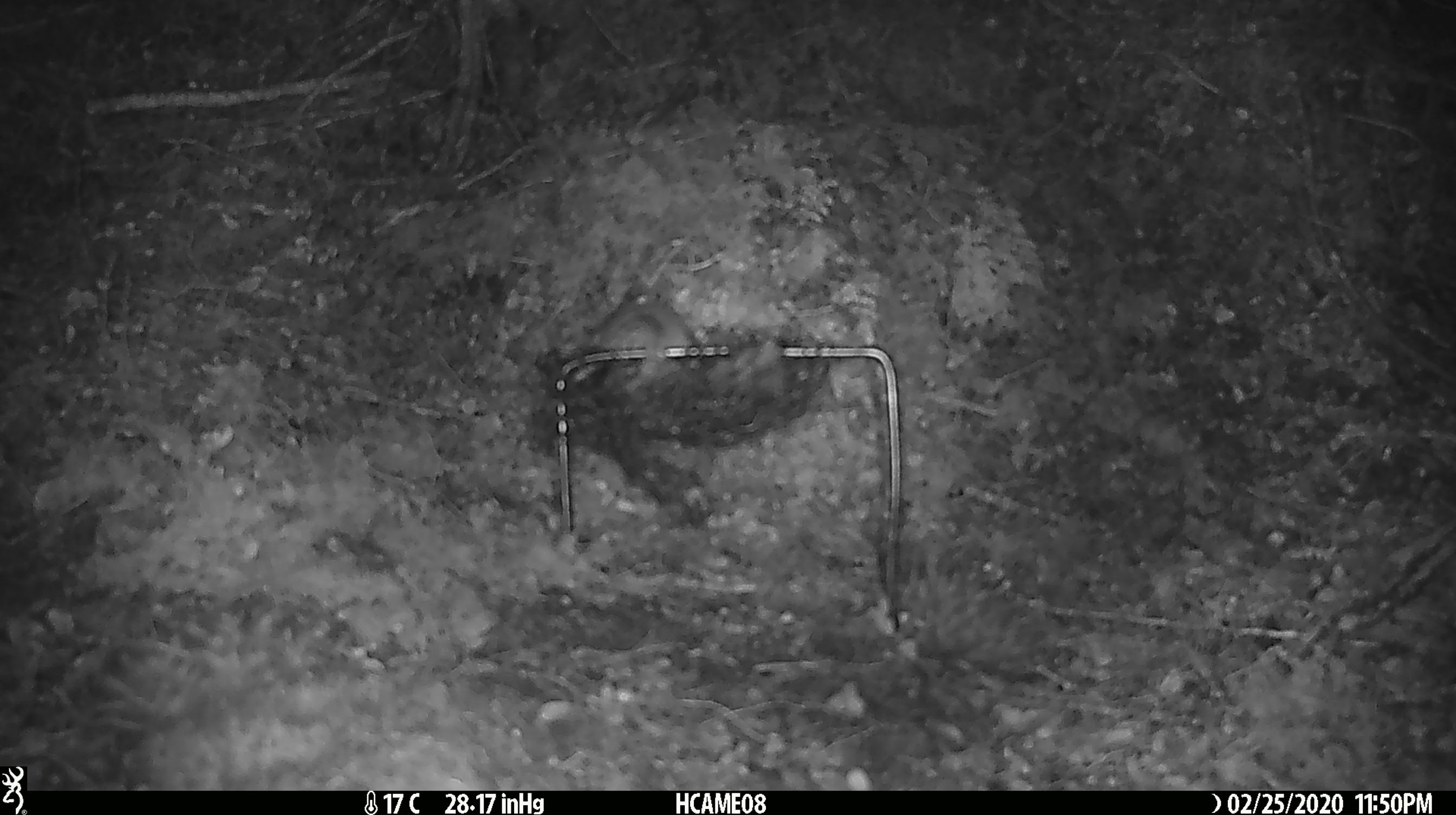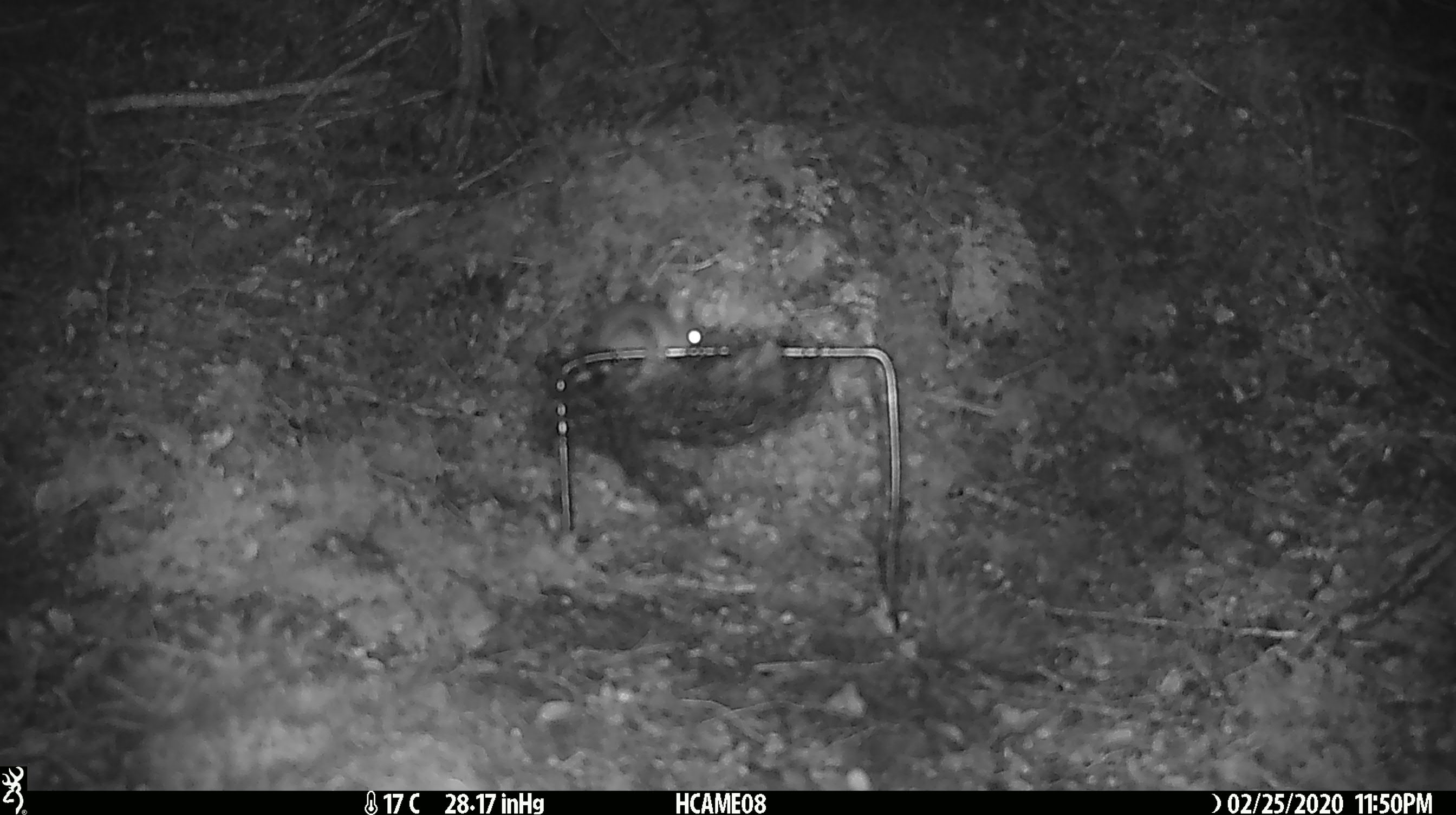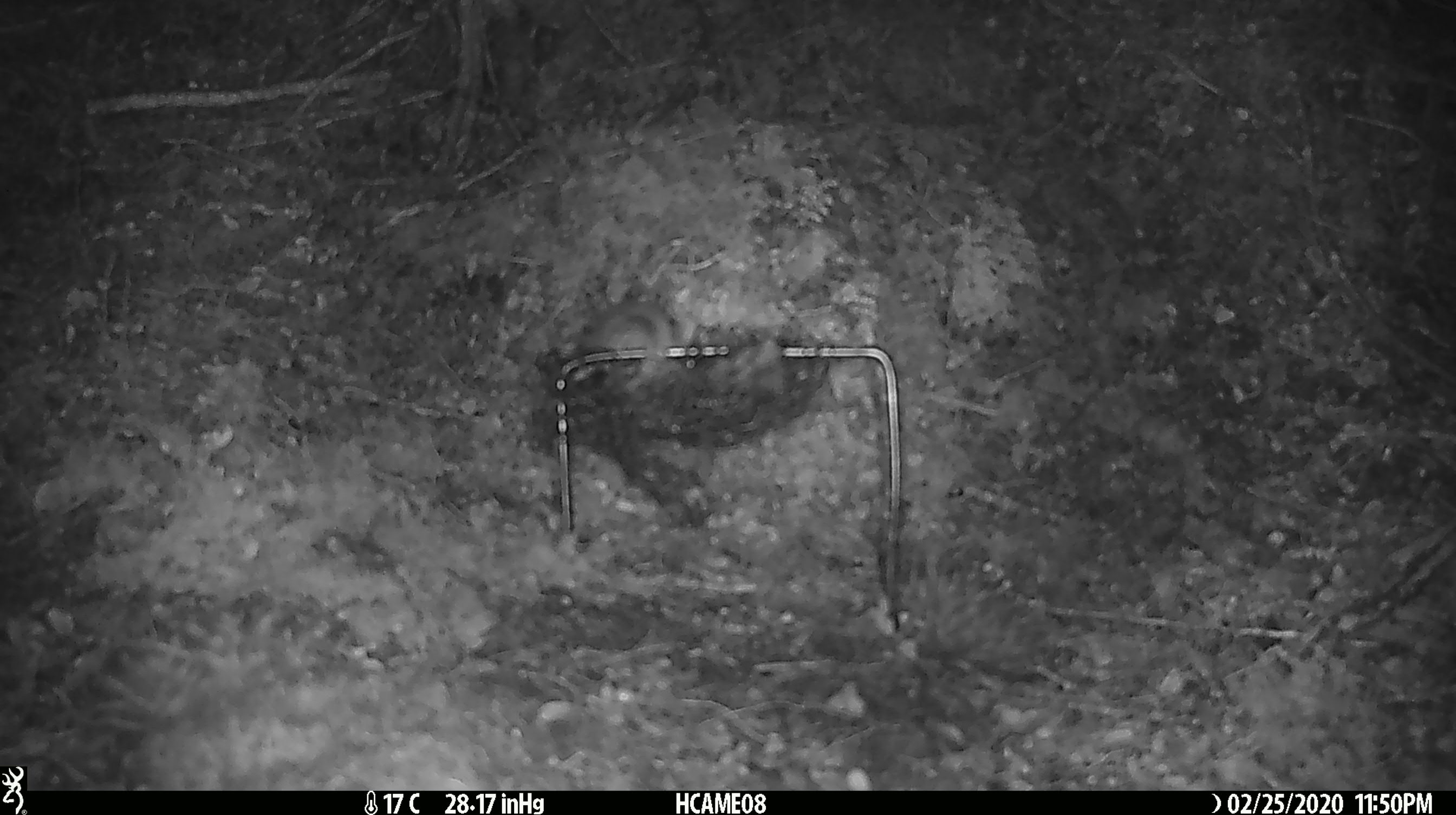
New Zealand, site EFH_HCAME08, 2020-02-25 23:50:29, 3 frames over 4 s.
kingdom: Animalia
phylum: Chordata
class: Mammalia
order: Rodentia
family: Muridae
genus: Mus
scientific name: Mus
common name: mouse